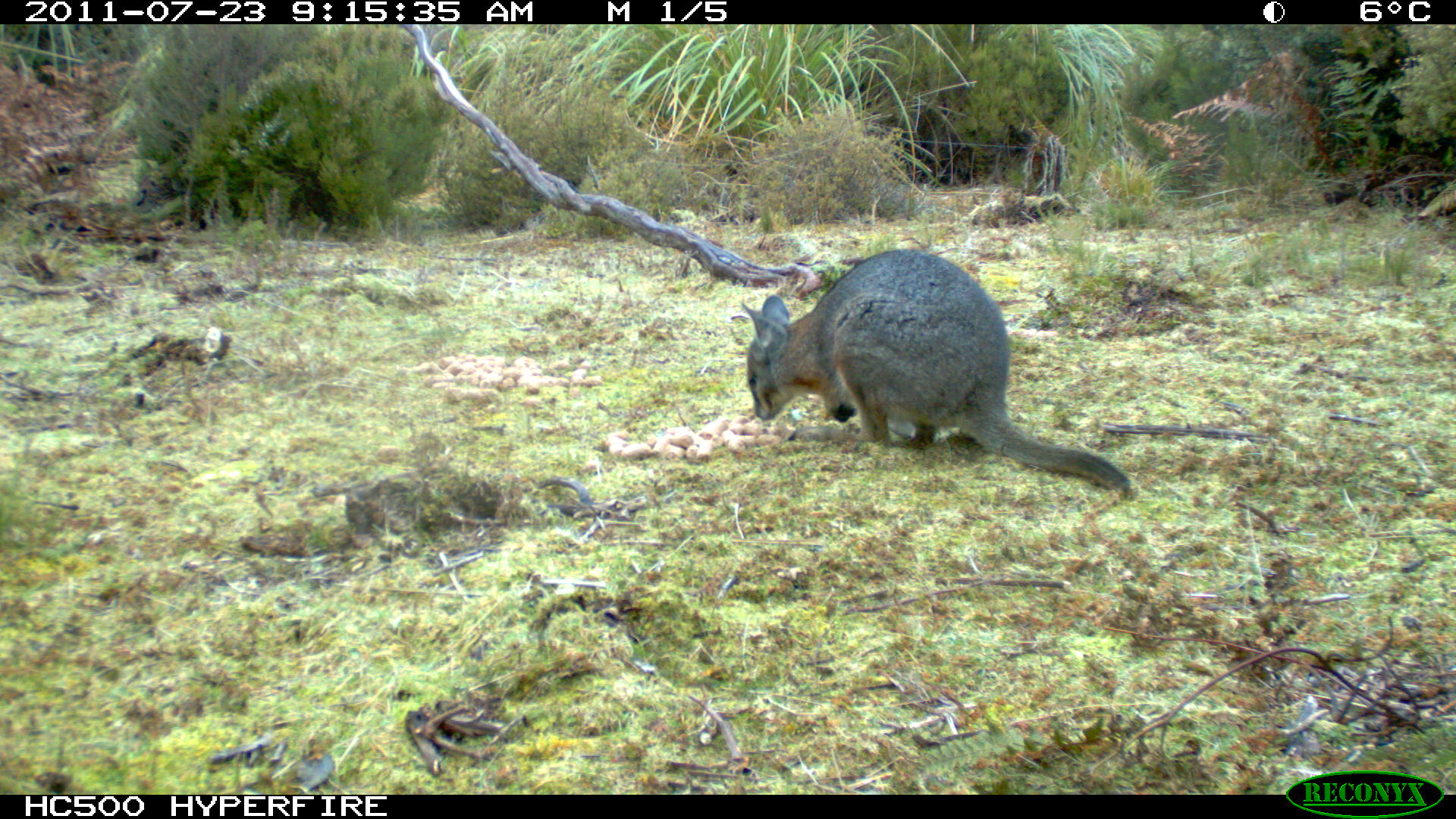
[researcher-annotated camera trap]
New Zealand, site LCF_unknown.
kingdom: Animalia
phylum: Chordata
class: Mammalia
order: Diprotodontia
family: Macropodidae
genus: Notamacropus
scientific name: Notamacropus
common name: wallaby